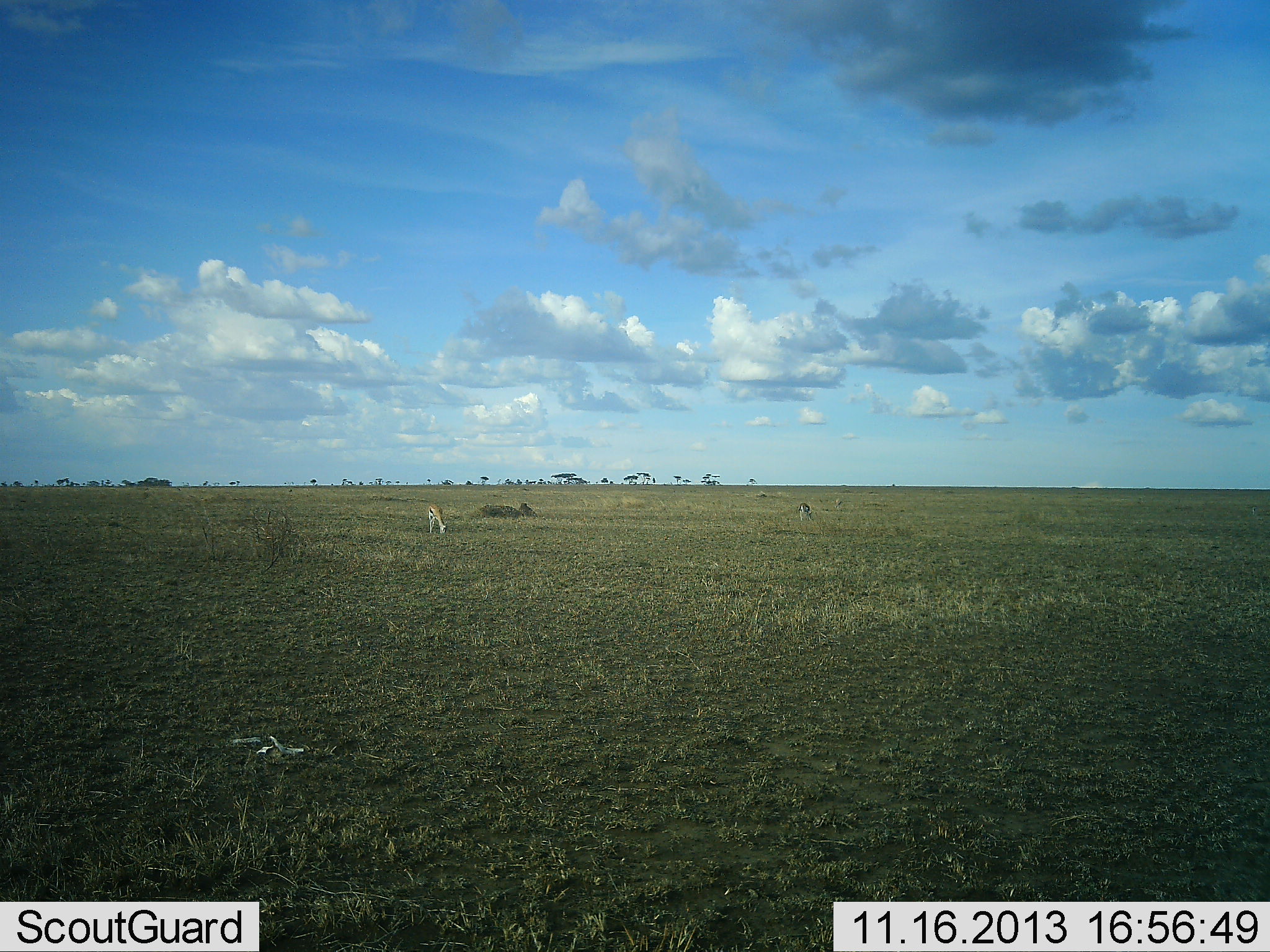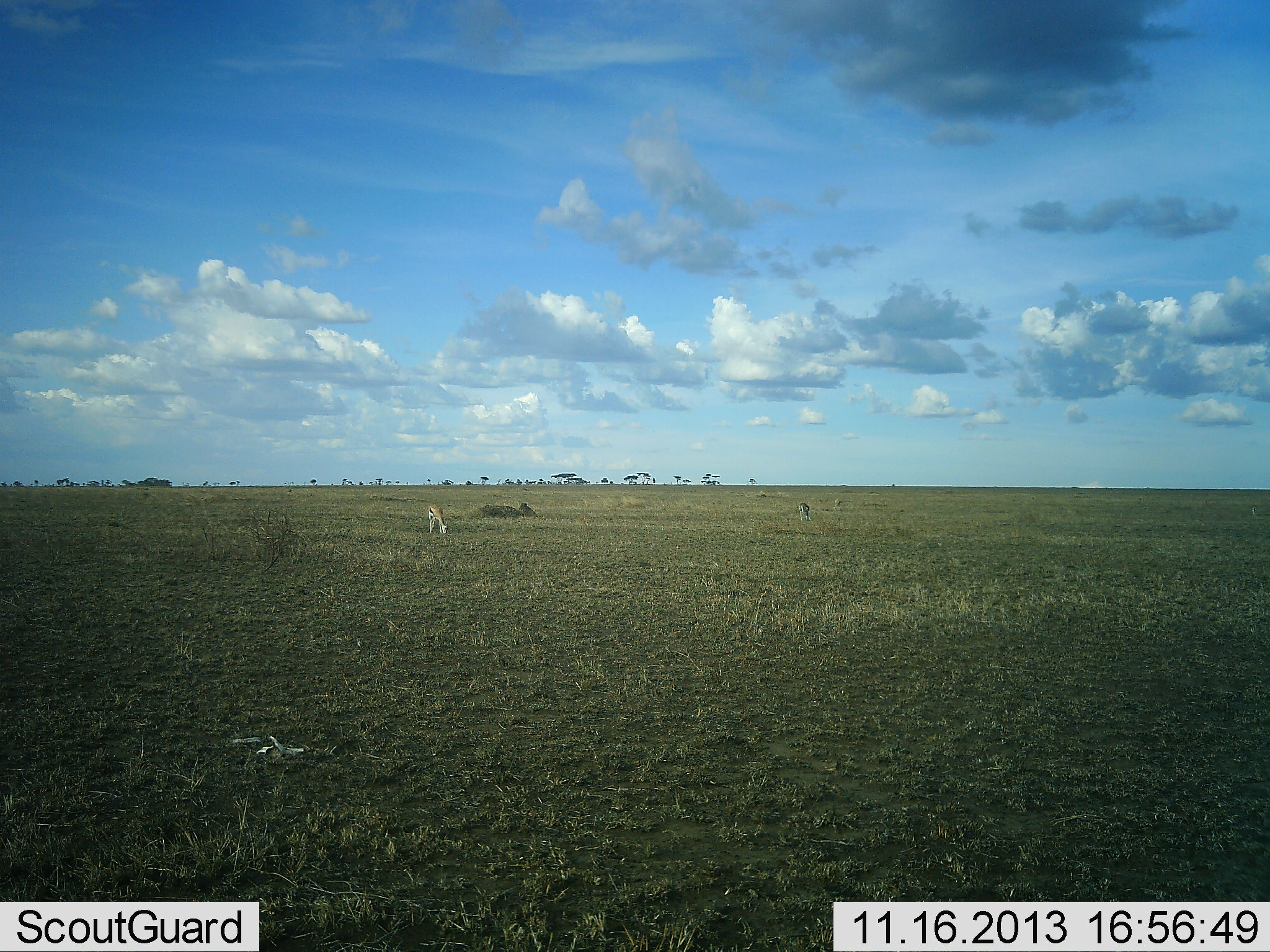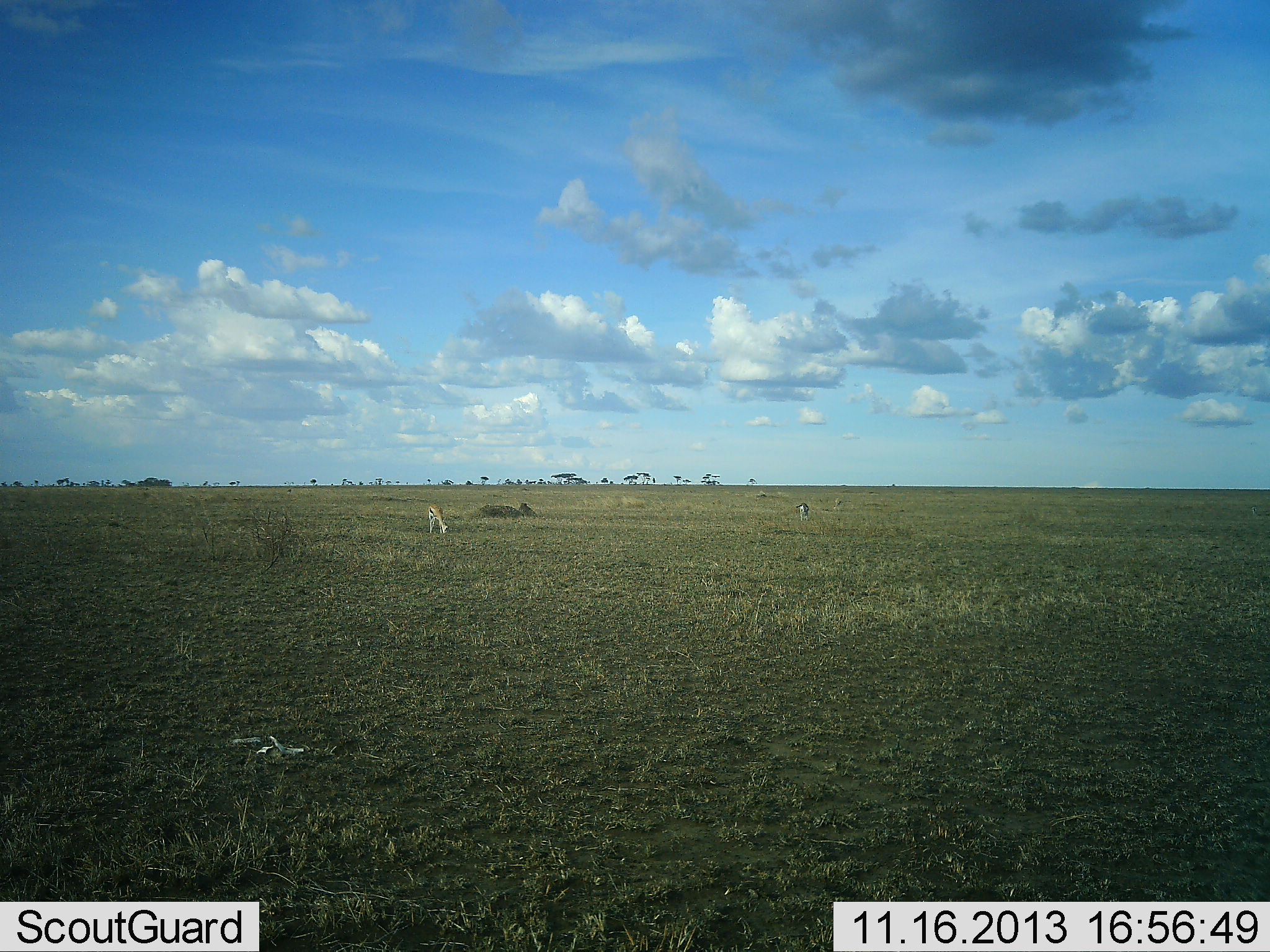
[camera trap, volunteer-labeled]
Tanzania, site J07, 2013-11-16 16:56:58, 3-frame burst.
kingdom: Animalia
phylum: Chordata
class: Mammalia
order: Artiodactyla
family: Bovidae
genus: Eudorcas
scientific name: Eudorcas thomsonii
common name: thomson's gazelle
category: gazellethomsons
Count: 1.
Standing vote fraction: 14%.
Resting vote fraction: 0%.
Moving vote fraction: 3%.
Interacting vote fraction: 0%.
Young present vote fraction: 0%.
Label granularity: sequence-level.